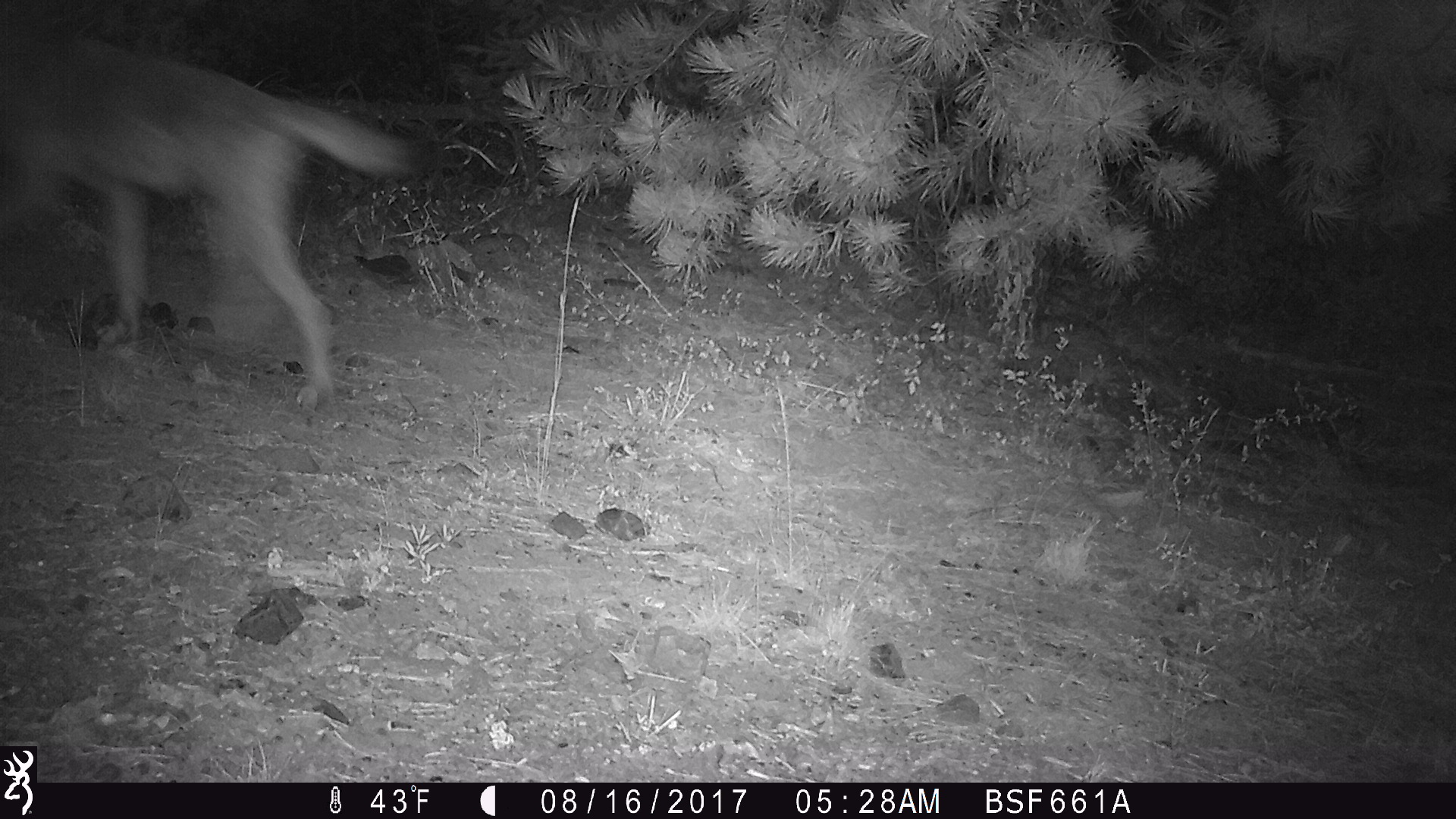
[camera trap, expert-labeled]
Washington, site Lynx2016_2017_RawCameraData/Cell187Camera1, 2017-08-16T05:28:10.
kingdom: Animalia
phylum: Chordata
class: Mammalia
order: Carnivora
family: Canidae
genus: Canis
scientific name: Canis latrans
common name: coyote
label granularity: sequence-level